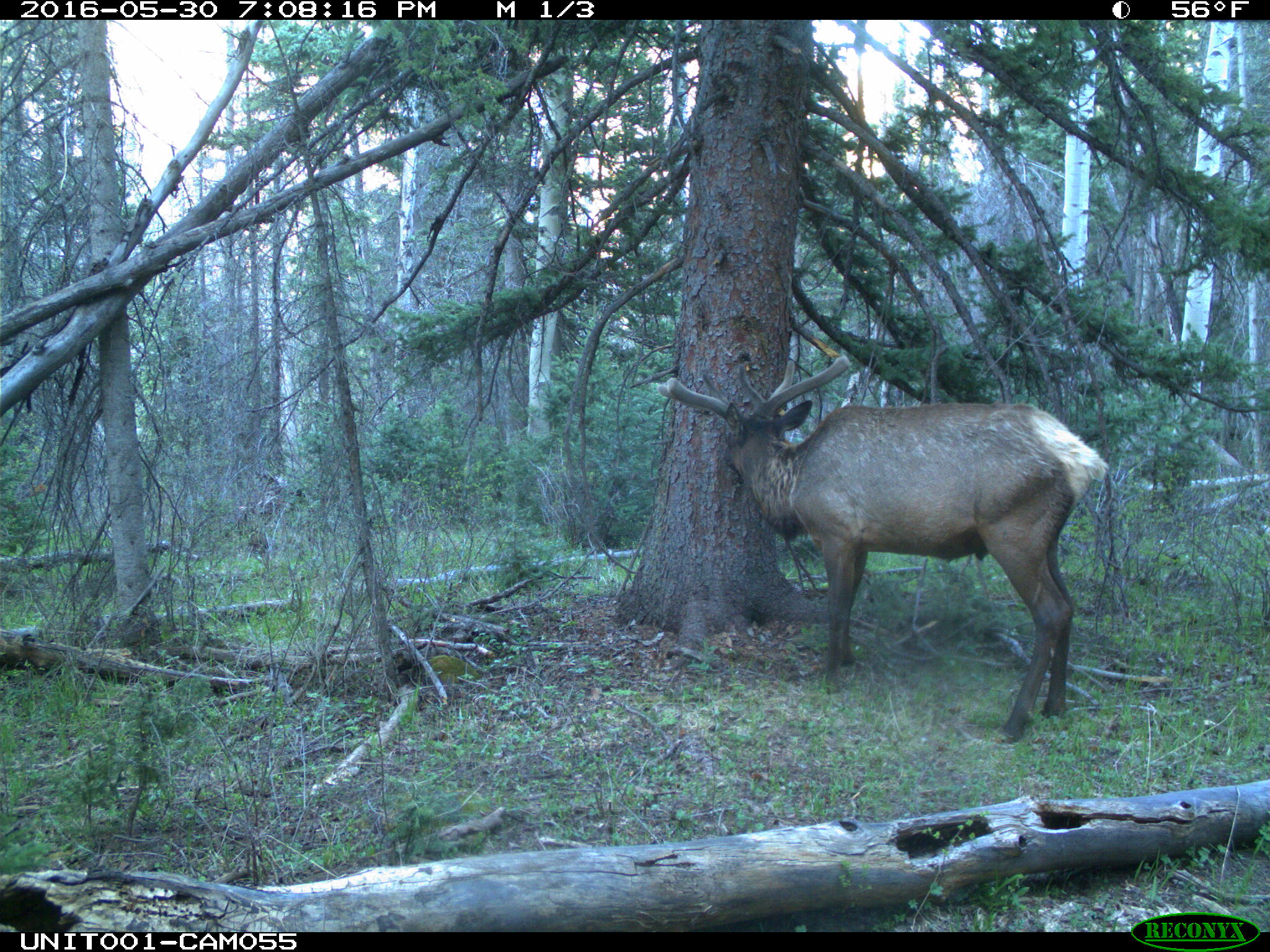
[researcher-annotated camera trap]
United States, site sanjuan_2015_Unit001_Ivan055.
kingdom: Animalia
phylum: Chordata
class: Mammalia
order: Artiodactyla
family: Cervidae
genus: Cervus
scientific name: Cervus elaphus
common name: red deer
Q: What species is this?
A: Cervus elaphus (red deer).